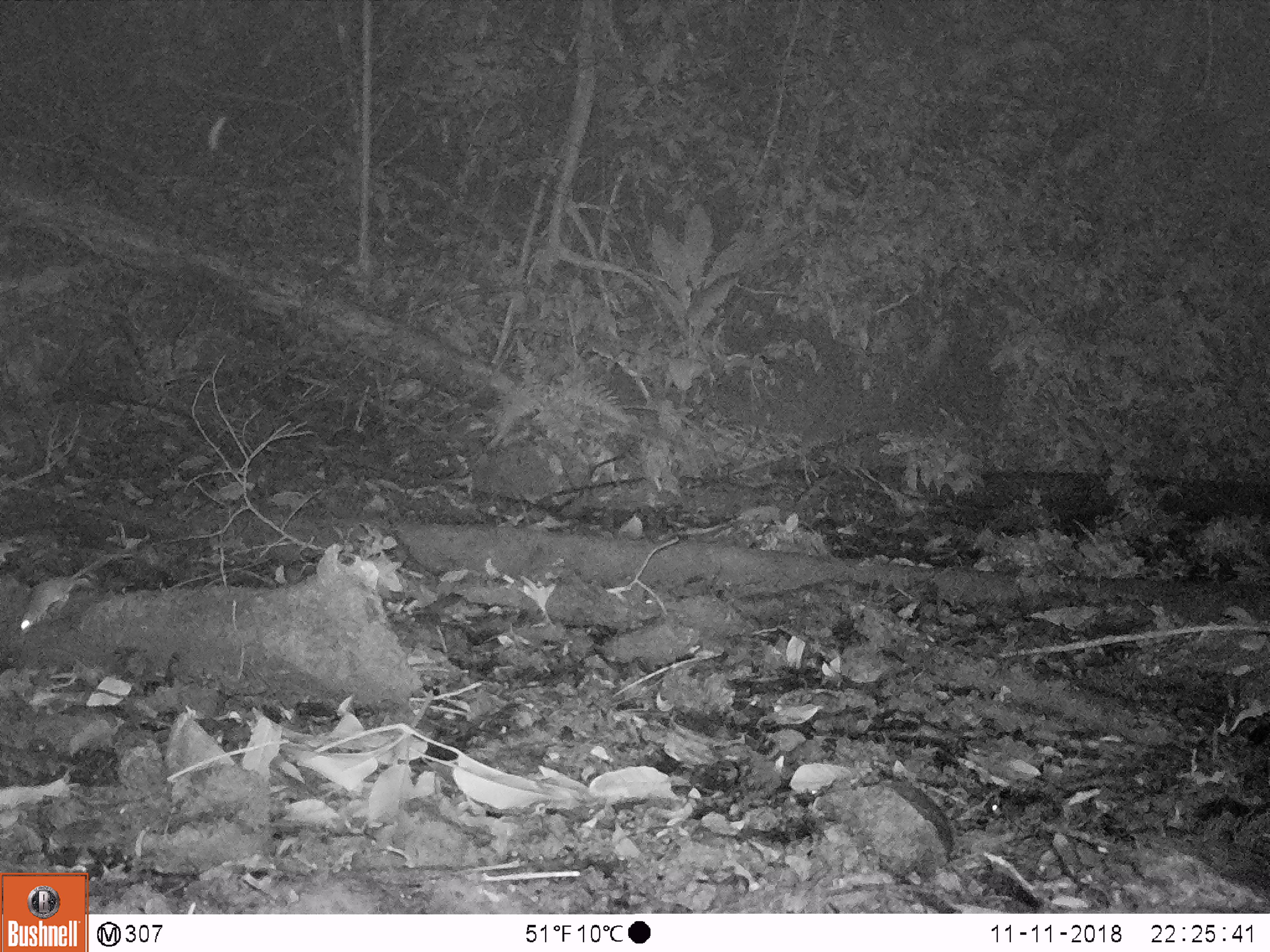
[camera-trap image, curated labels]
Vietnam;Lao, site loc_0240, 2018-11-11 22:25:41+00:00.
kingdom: Animalia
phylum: Chordata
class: Mammalia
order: Rodentia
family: Muridae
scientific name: Muridae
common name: old-world mice and rats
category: unidentified murid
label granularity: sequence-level